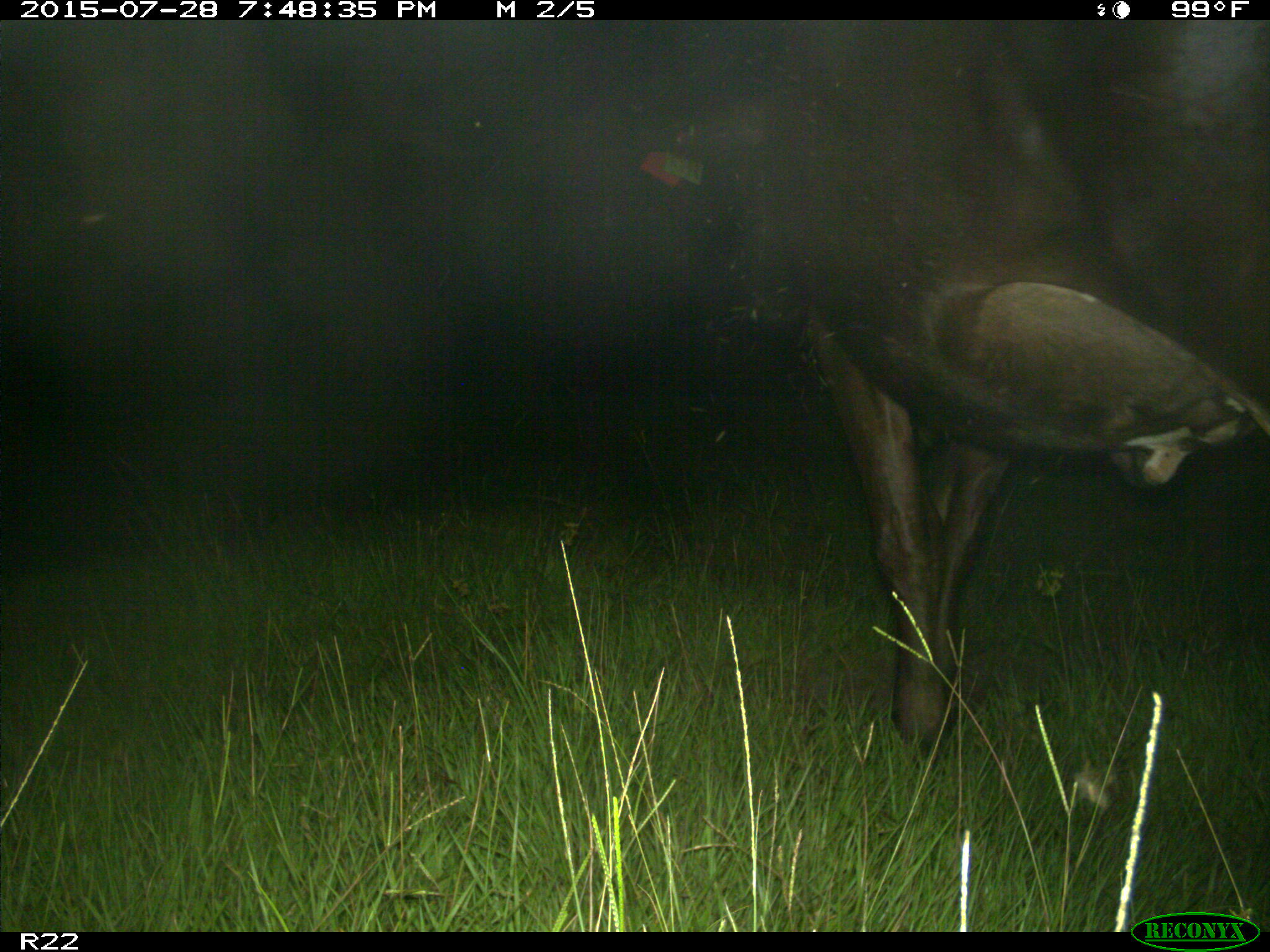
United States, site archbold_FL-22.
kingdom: Animalia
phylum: Chordata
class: Mammalia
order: Artiodactyla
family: Bovidae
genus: Bos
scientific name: Bos taurus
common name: domestic cow